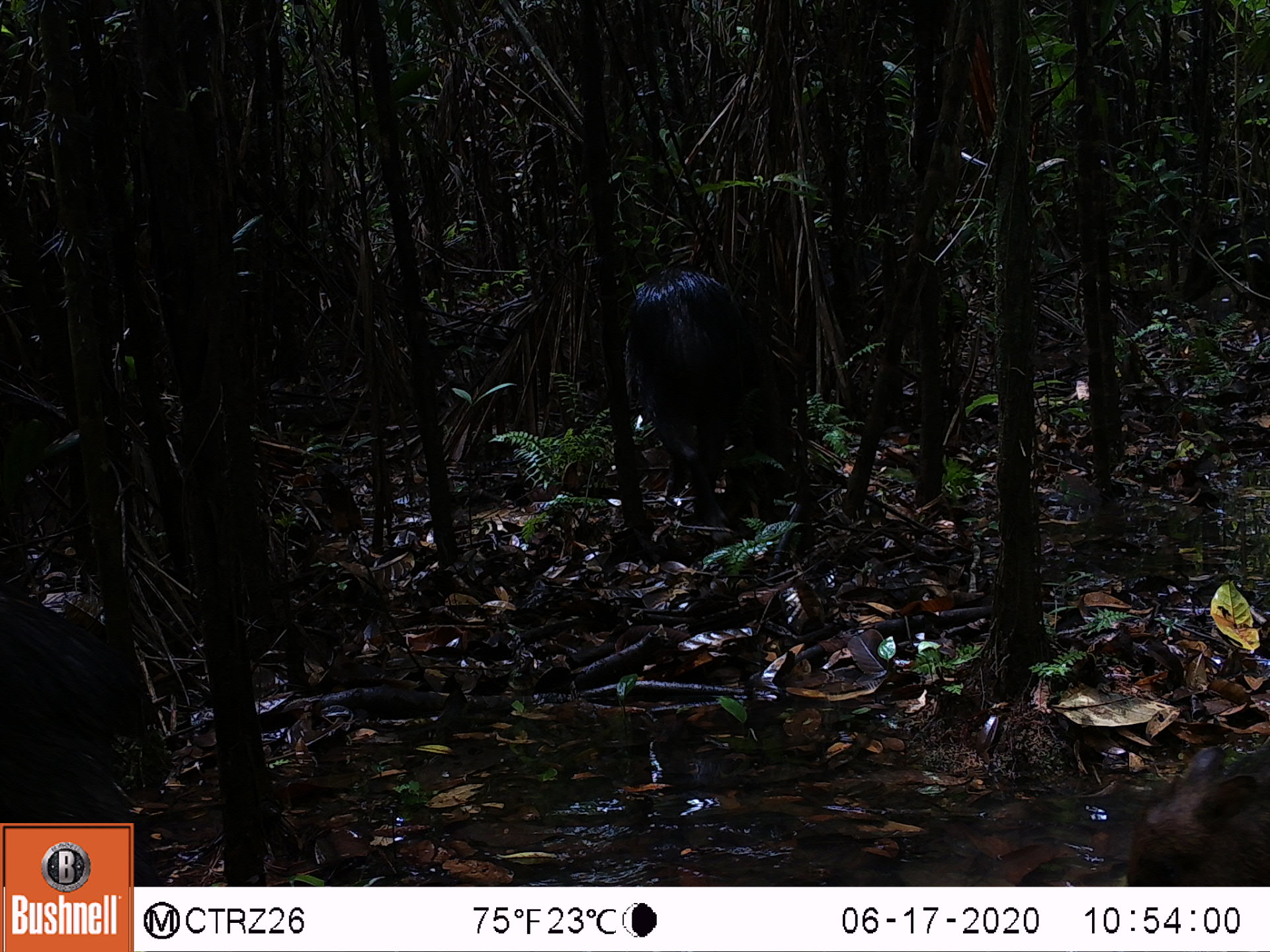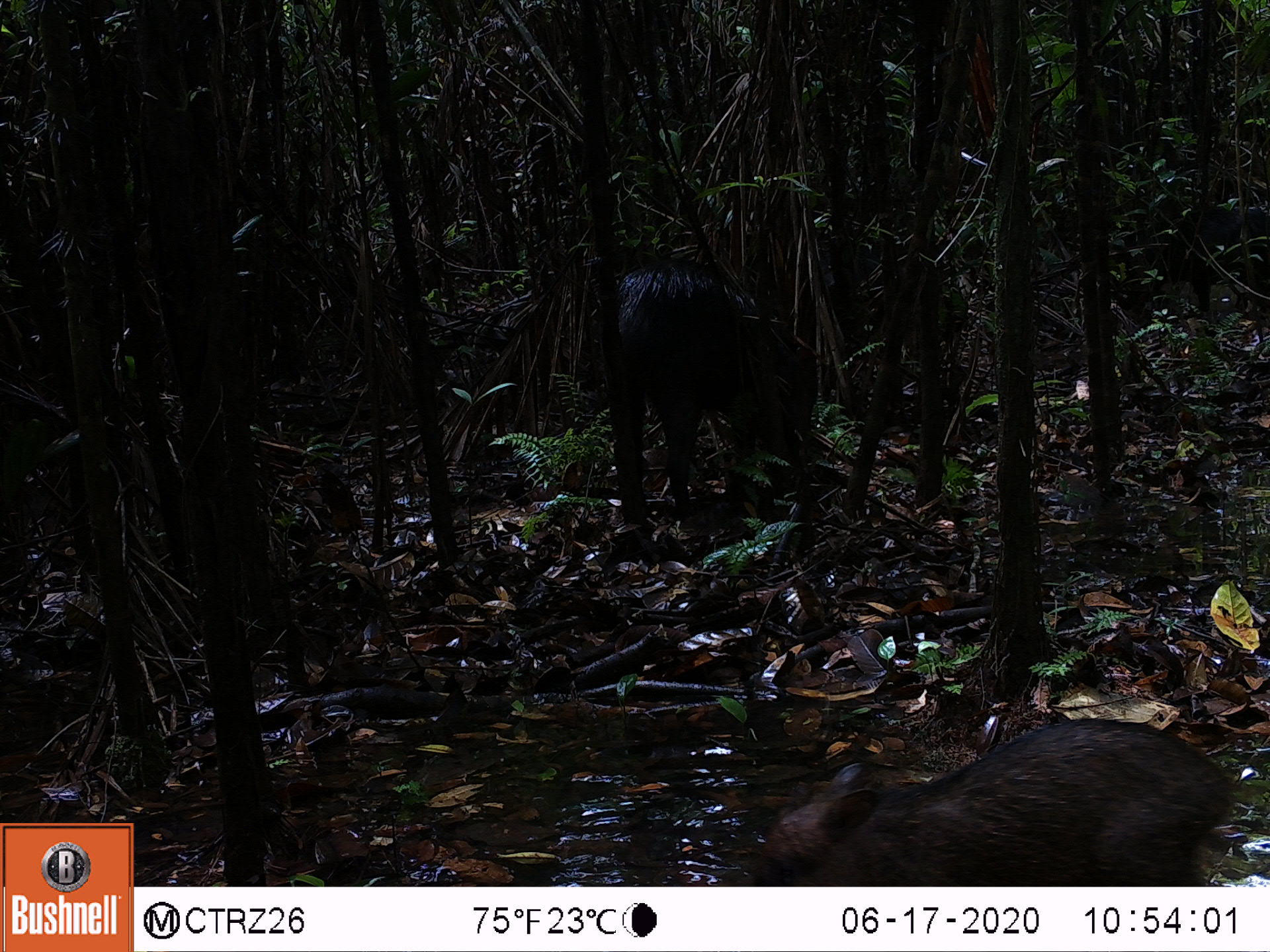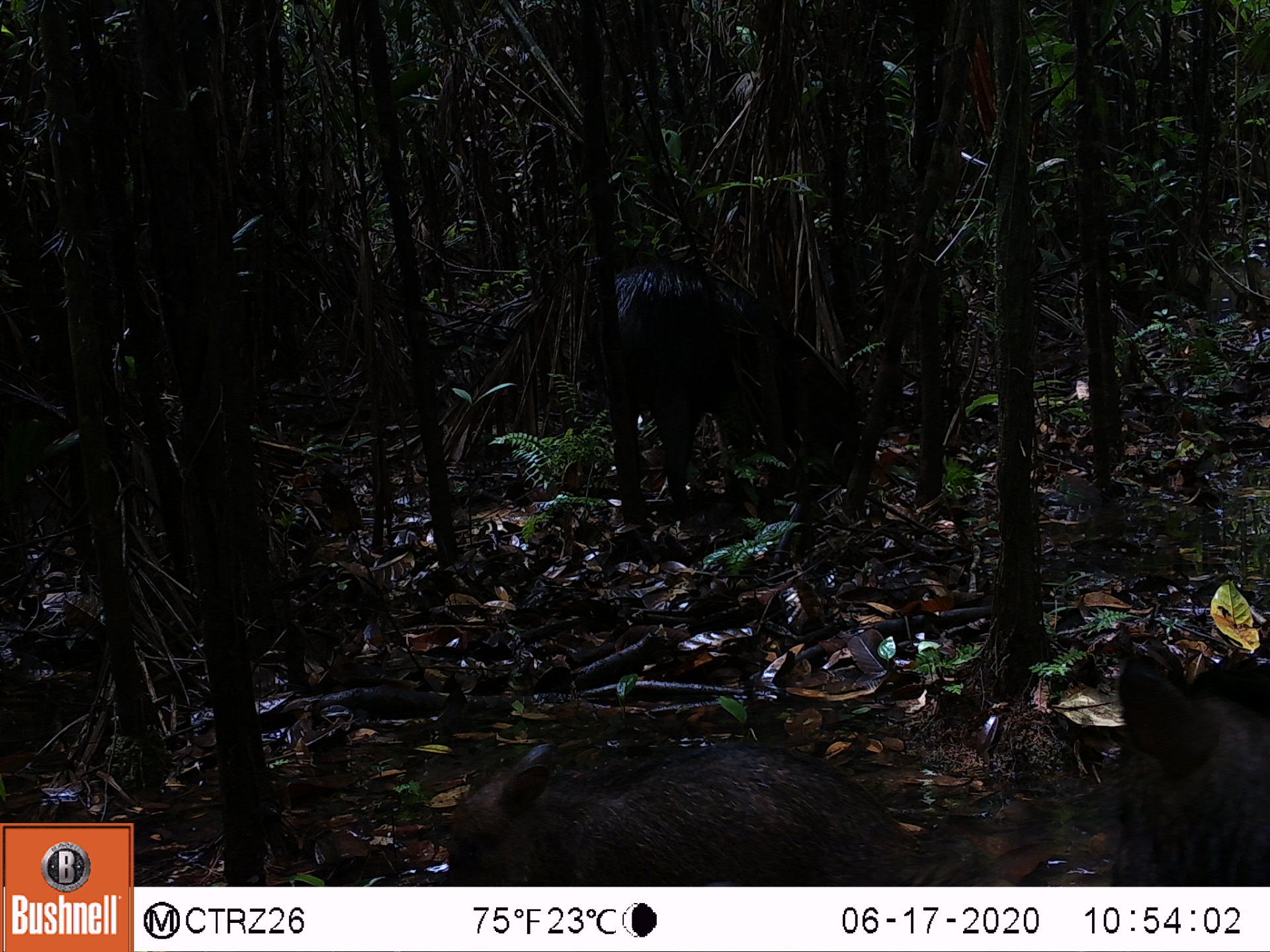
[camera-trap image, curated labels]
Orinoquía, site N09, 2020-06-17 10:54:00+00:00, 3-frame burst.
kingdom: Animalia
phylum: Chordata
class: Mammalia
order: Artiodactyla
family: Tayassuidae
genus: Tayassu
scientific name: Tayassu pecari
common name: white-lipped peccary